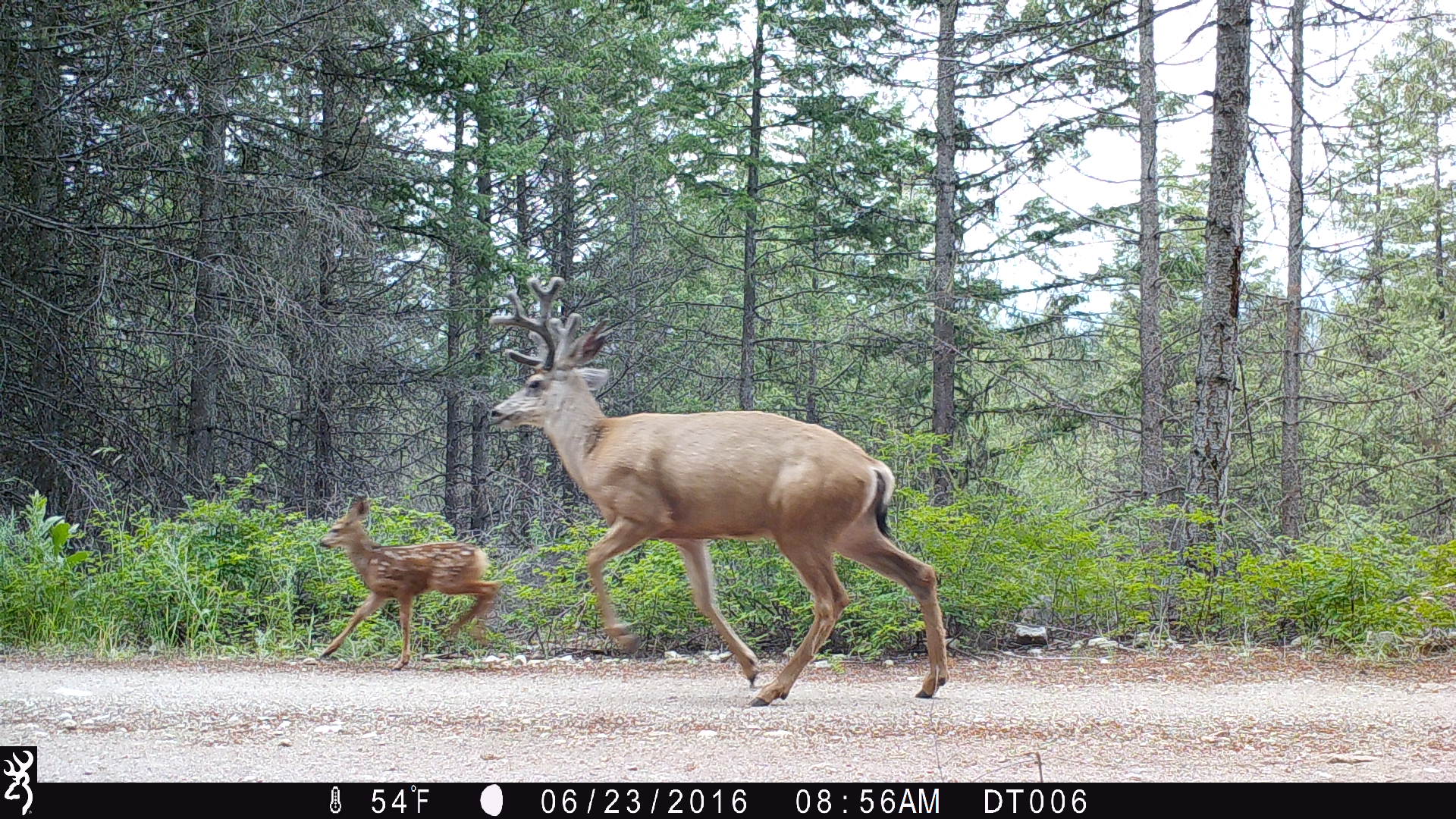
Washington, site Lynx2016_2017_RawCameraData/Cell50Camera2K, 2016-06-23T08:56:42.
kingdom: Animalia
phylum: Chordata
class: Mammalia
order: Artiodactyla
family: Cervidae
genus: Odocoileus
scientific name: Odocoileus hemionus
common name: mule deer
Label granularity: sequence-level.